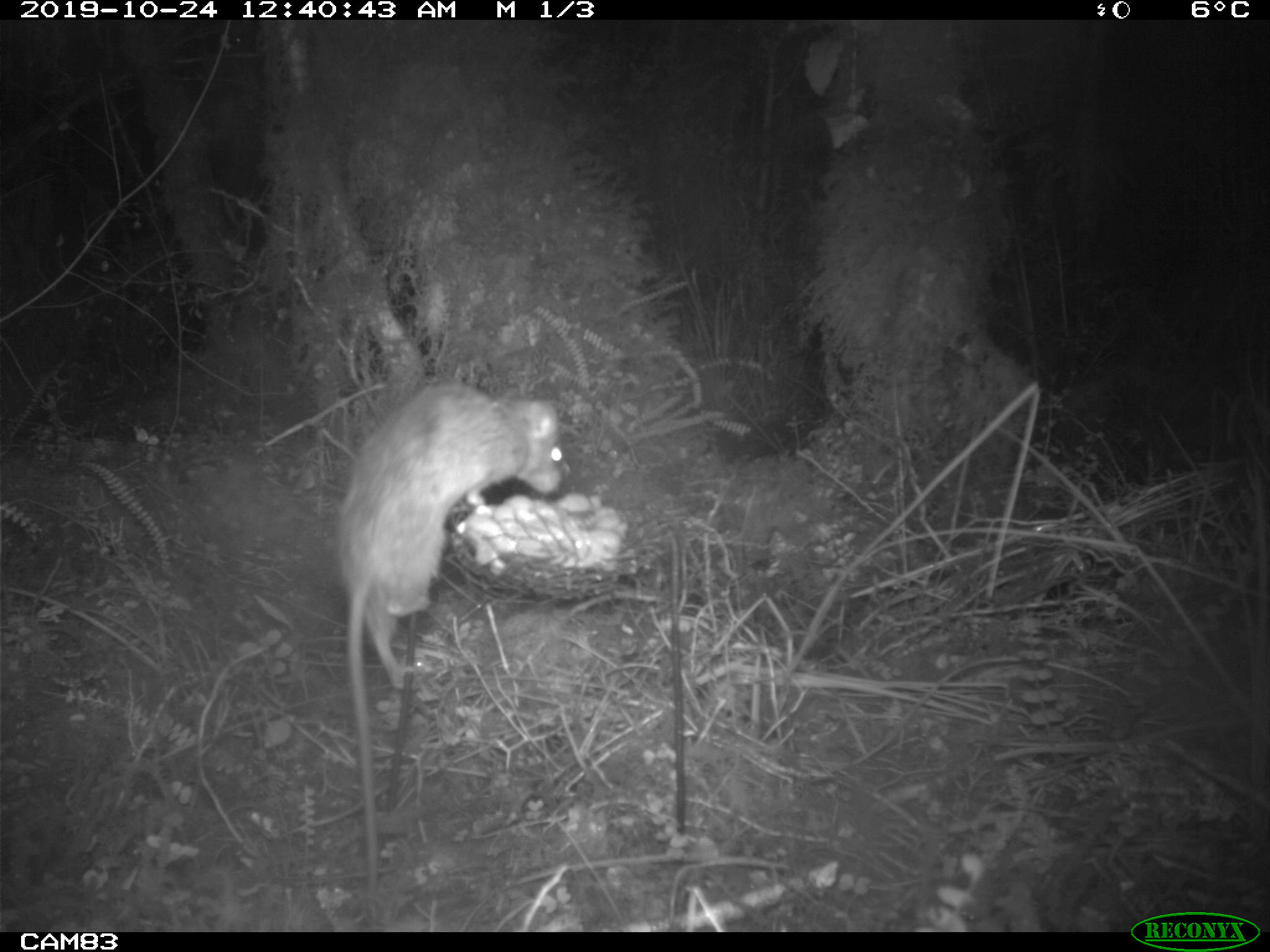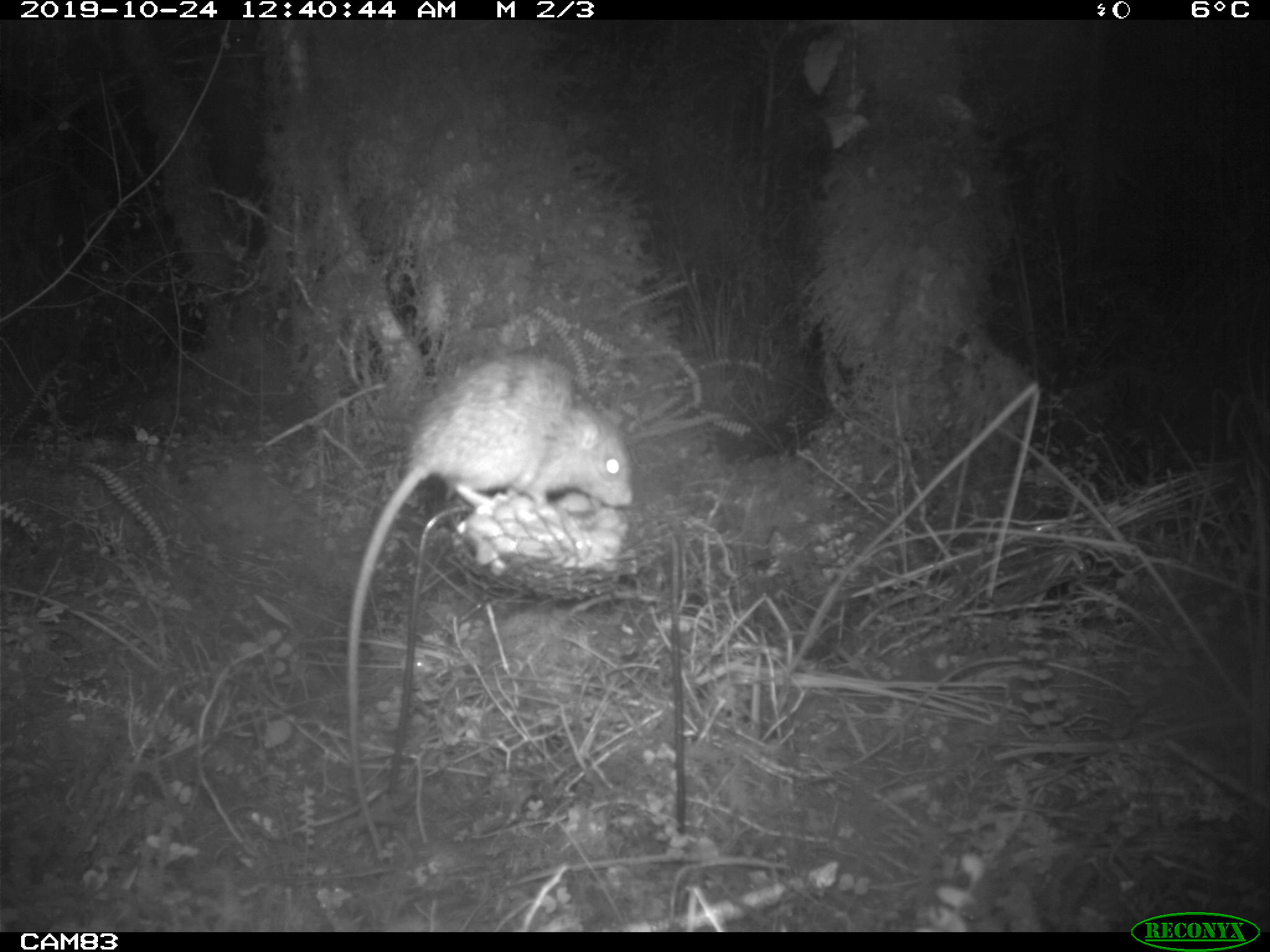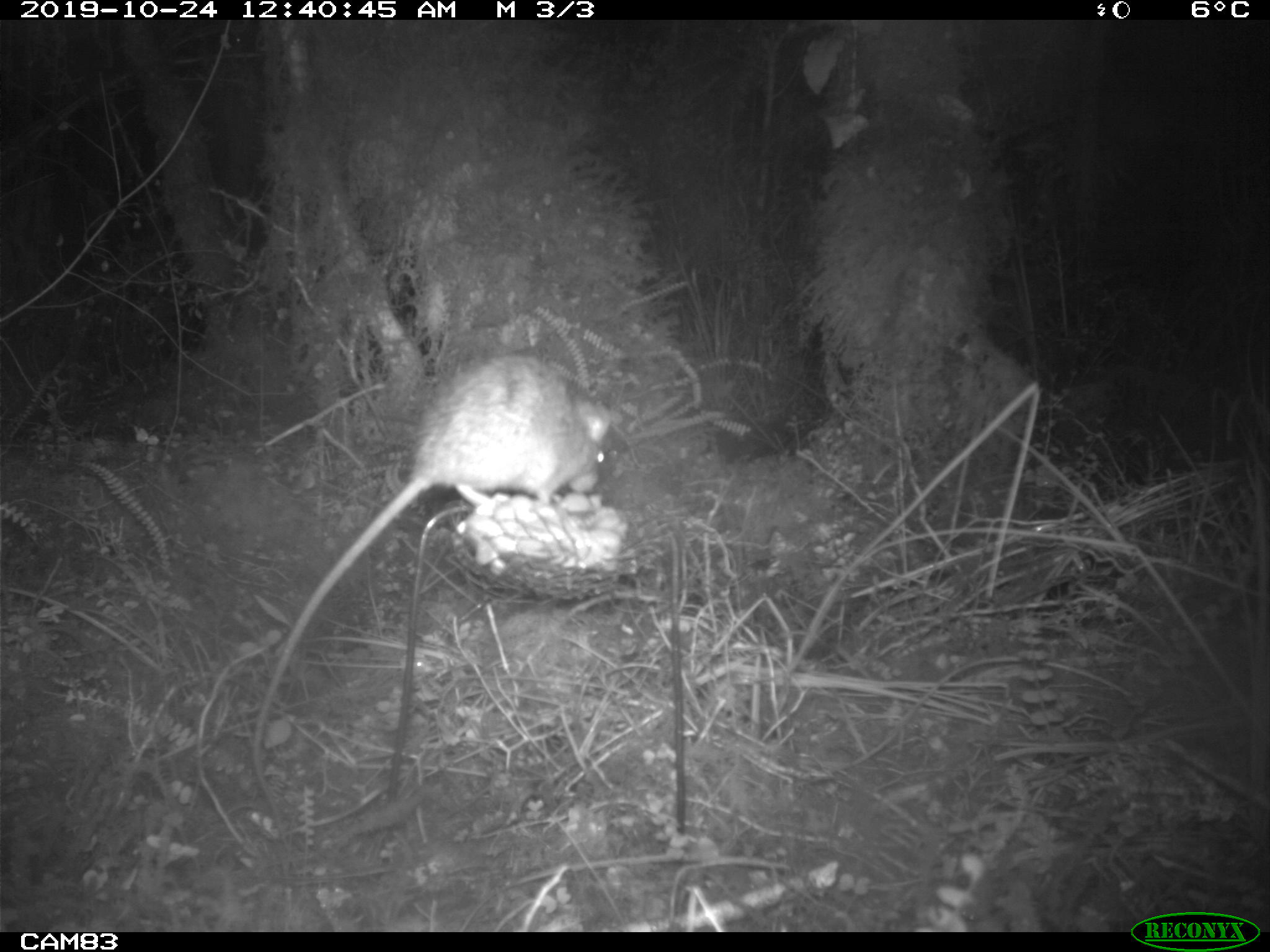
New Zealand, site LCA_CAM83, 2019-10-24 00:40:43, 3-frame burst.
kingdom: Animalia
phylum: Chordata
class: Mammalia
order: Rodentia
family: Muridae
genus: Rattus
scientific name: Rattus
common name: rat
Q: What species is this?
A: Rat (Rattus).